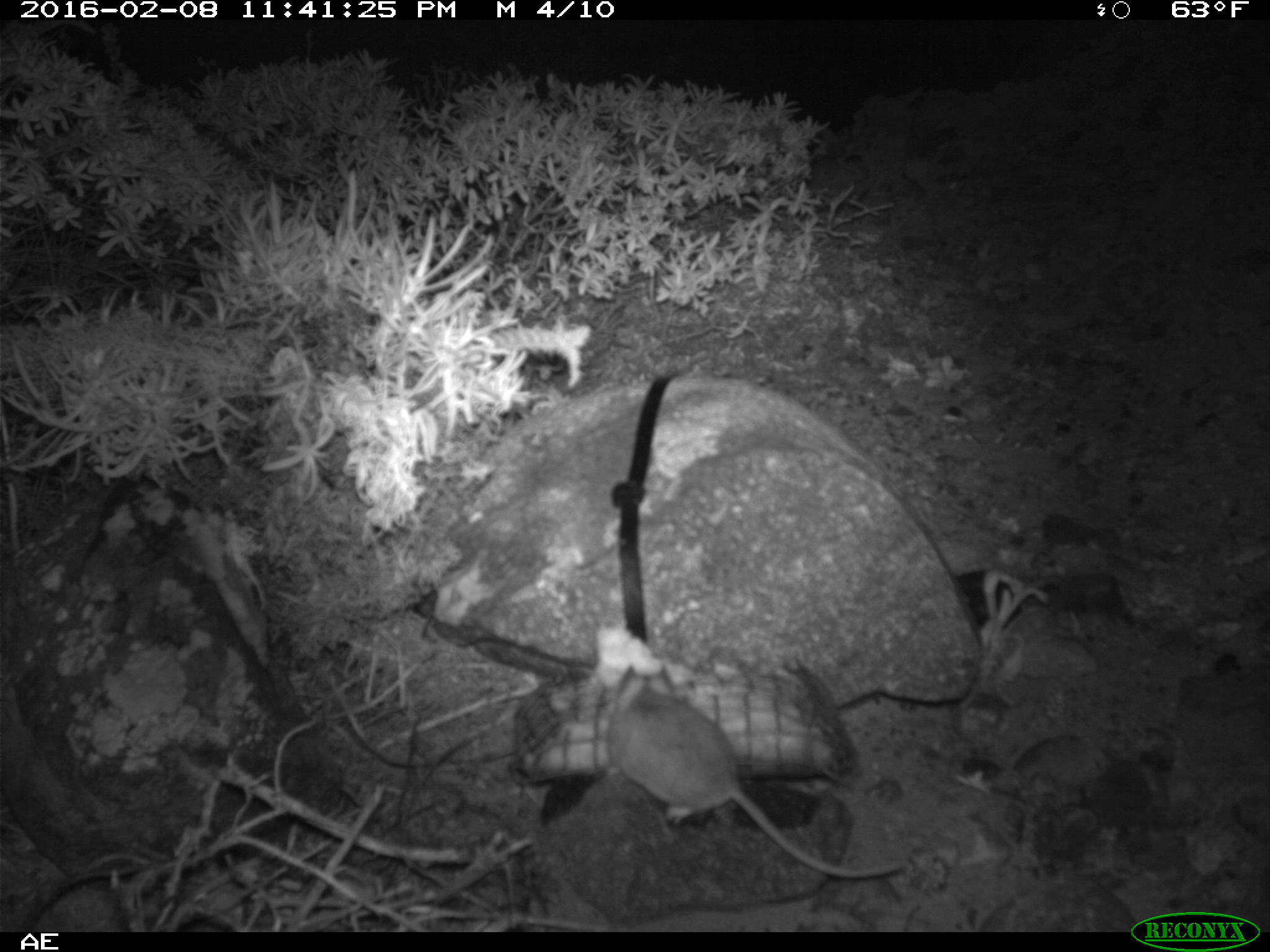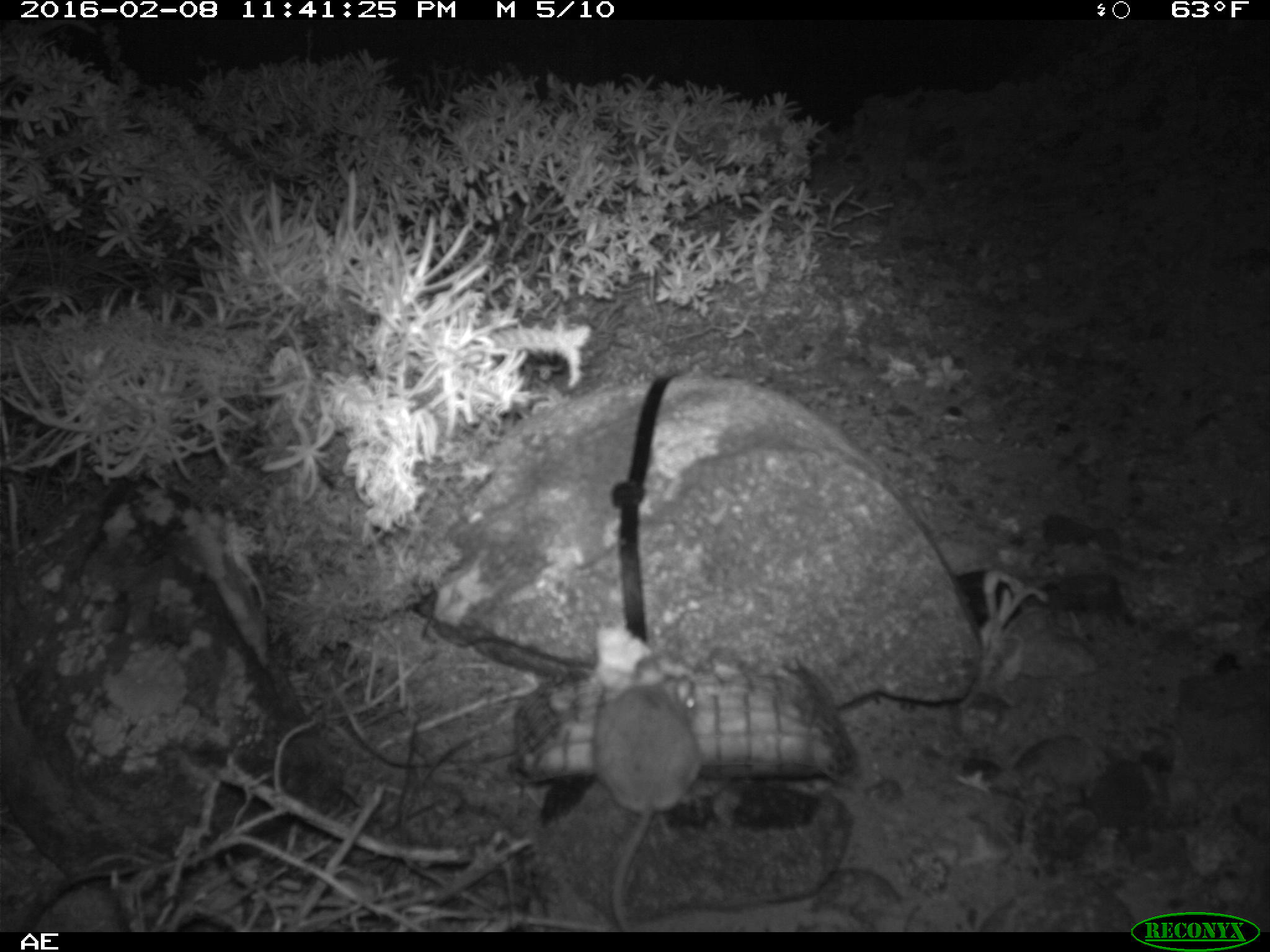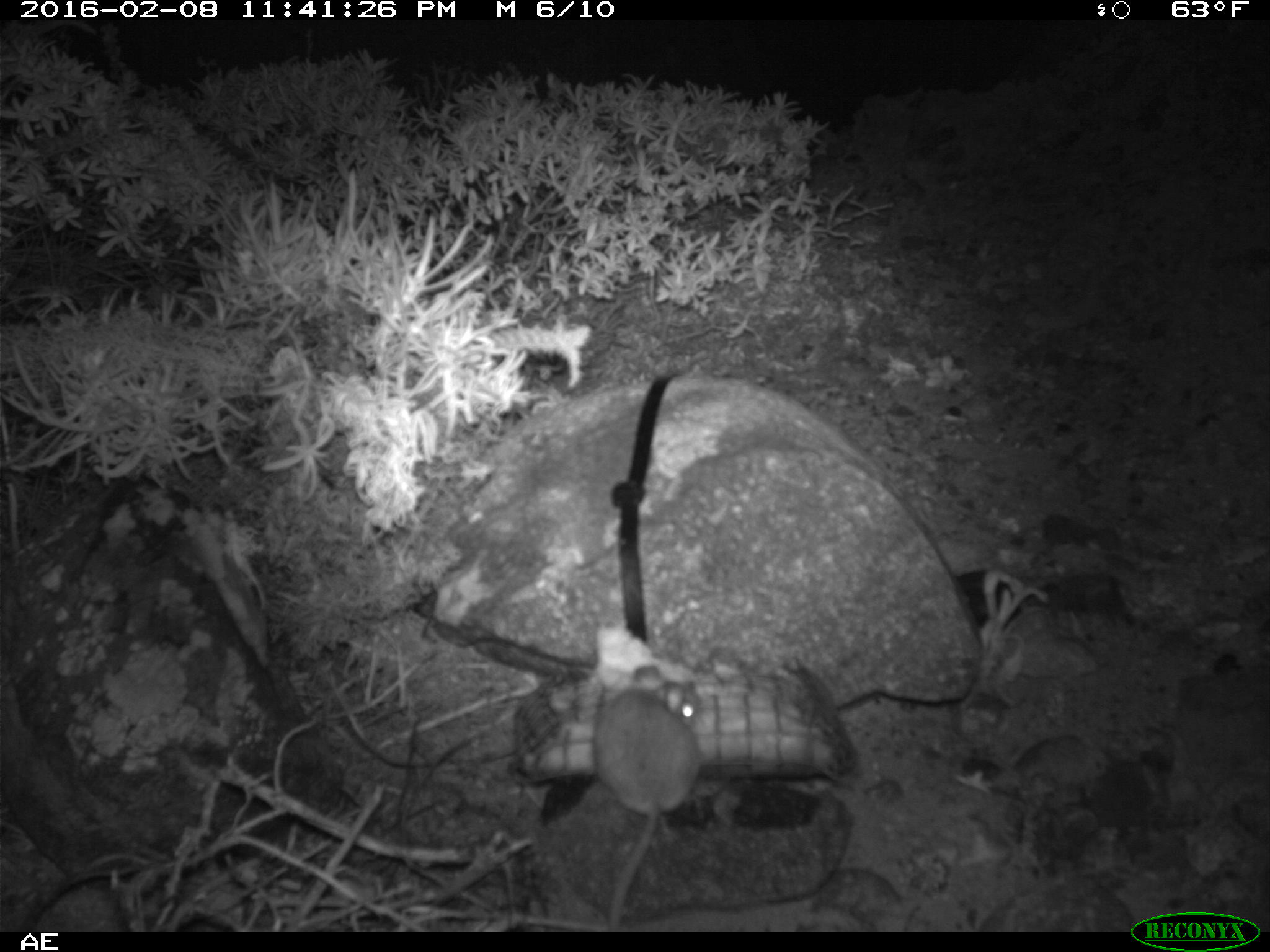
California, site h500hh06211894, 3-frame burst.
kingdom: Animalia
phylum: Chordata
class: Mammalia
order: Rodentia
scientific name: Rodentia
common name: rodent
Rodent (Rodentia).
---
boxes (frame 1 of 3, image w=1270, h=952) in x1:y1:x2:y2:
rodent: 600:659:910:876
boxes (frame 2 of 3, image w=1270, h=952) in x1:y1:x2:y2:
rodent: 593:653:700:932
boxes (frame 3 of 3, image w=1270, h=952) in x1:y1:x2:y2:
rodent: 592:662:700:929